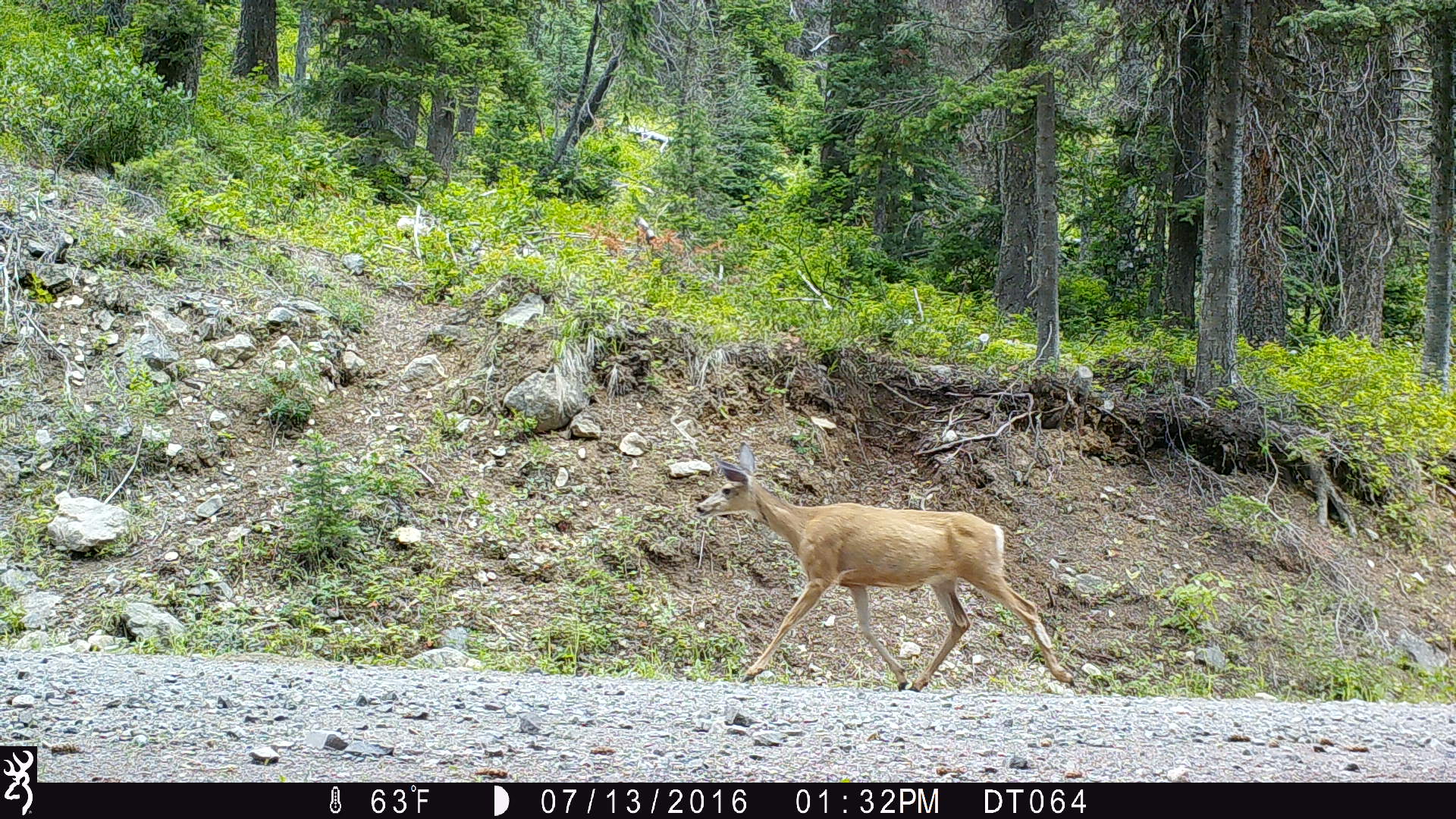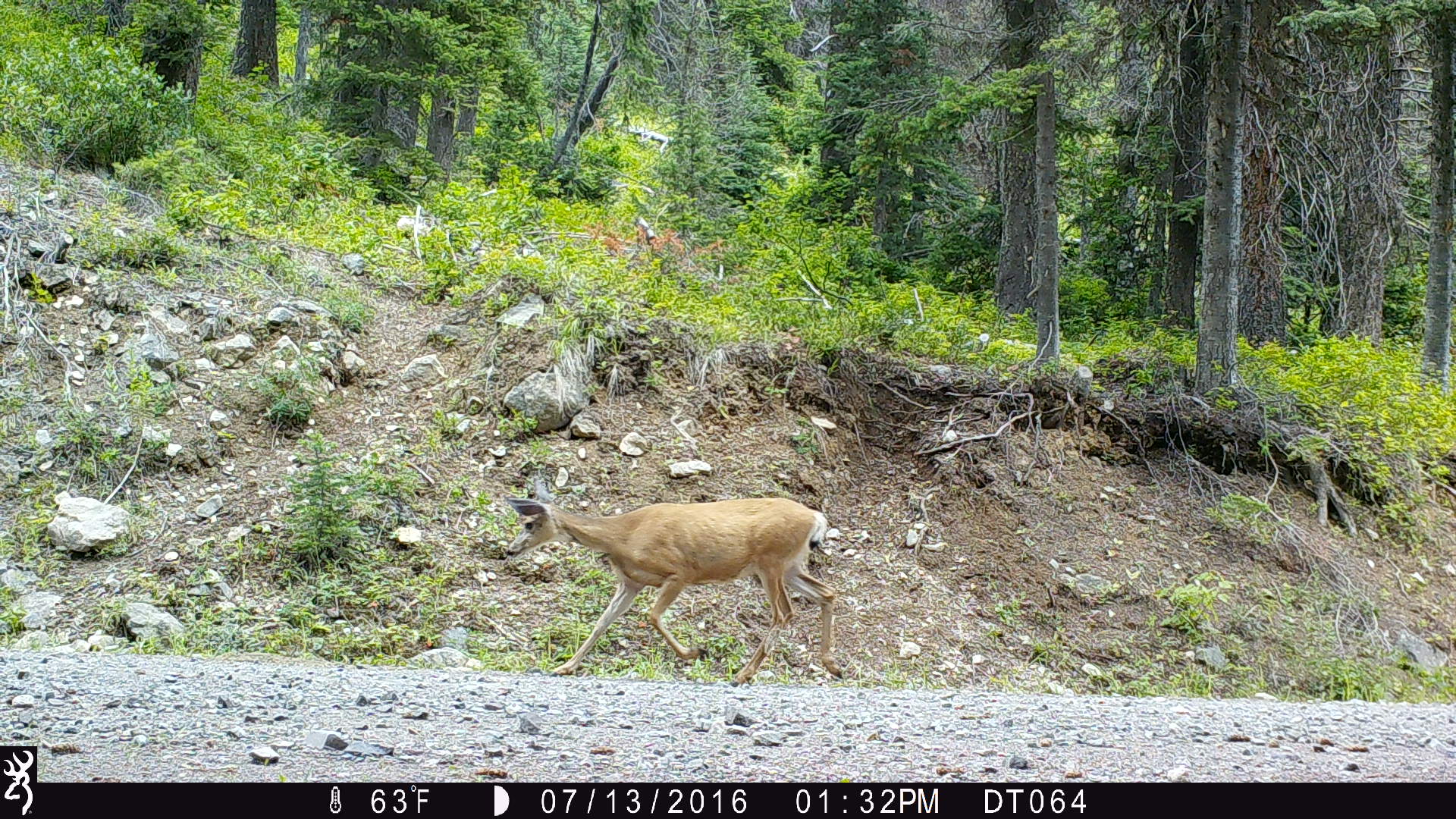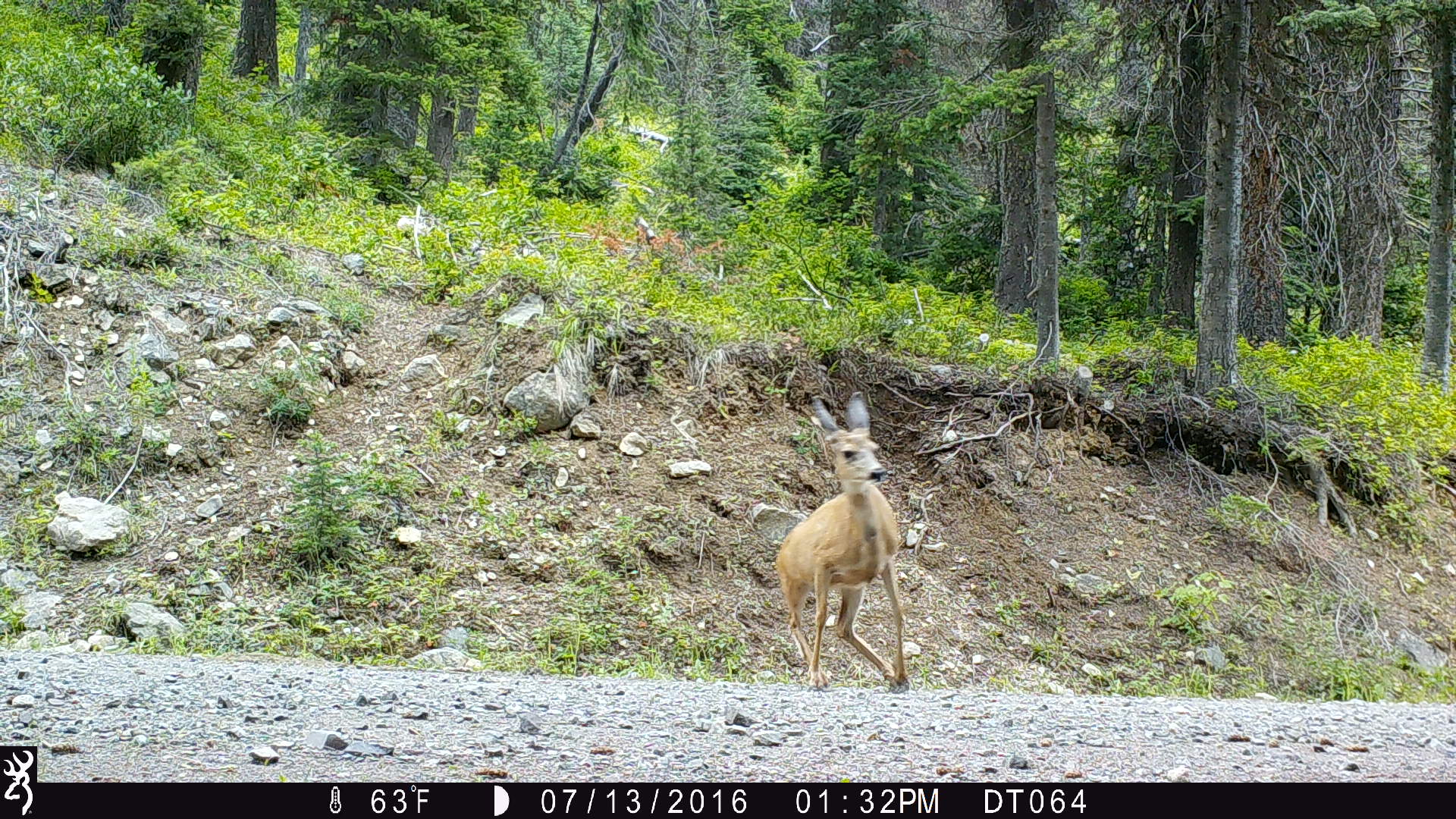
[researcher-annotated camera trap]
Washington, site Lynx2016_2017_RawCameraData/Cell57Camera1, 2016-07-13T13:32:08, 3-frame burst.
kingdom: Animalia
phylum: Chordata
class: Mammalia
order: Artiodactyla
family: Cervidae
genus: Odocoileus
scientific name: Odocoileus hemionus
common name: mule deer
Odocoileus hemionus (mule deer). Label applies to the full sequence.